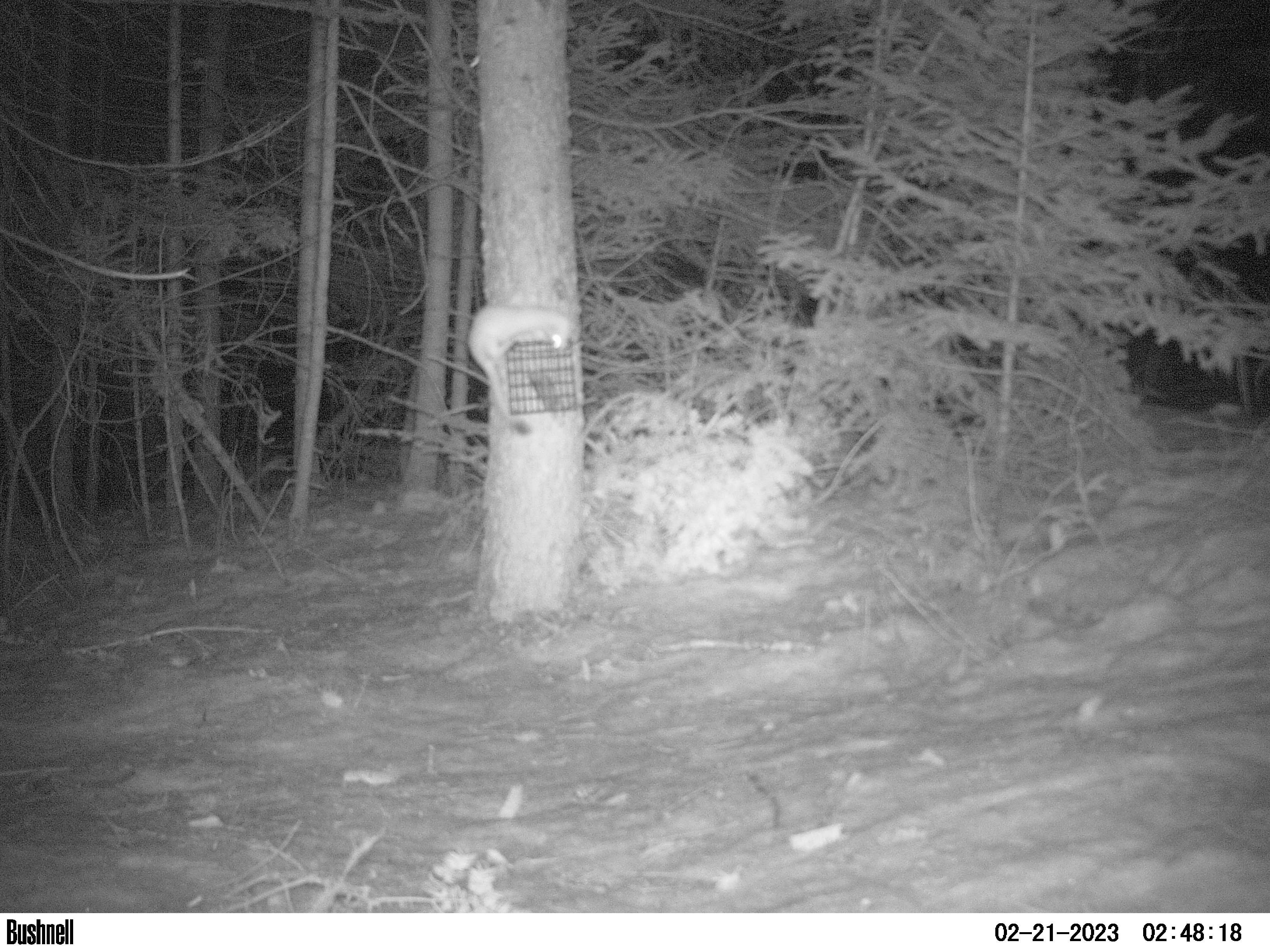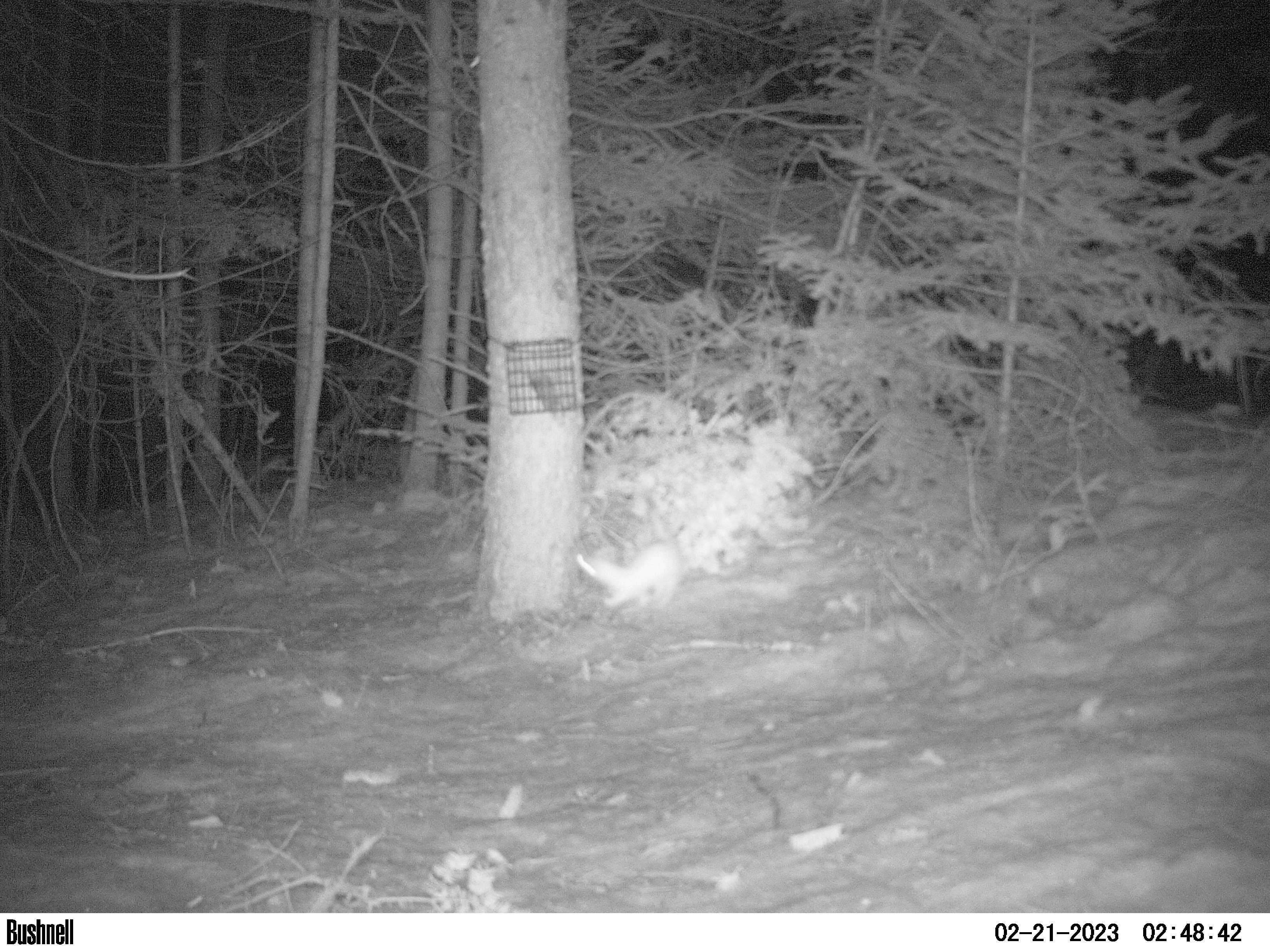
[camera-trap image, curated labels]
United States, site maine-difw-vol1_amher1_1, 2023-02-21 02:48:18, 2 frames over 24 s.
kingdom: Animalia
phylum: Chordata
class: Mammalia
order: Carnivora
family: Mustelidae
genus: Neogale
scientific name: Neogale frenata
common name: long-tailed weasel